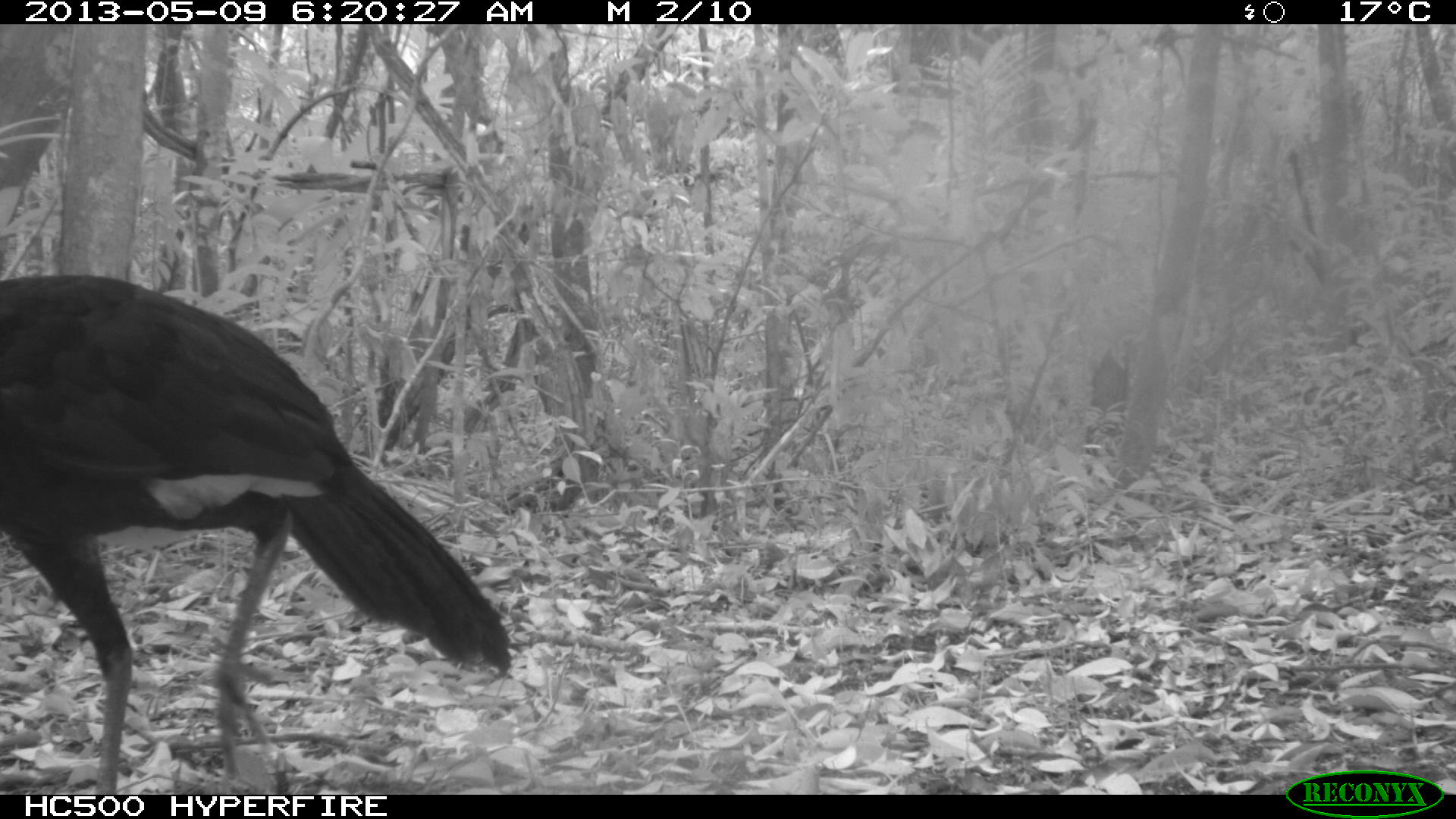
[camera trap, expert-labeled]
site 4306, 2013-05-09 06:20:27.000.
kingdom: Animalia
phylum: Chordata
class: Aves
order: Galliformes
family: Cracidae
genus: Crax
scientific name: Crax rubra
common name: great curassow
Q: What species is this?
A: Crax rubra (great curassow).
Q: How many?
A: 1.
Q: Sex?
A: Male.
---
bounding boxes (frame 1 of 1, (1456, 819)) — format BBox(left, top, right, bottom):
crax rubra: BBox(0, 271, 512, 795)